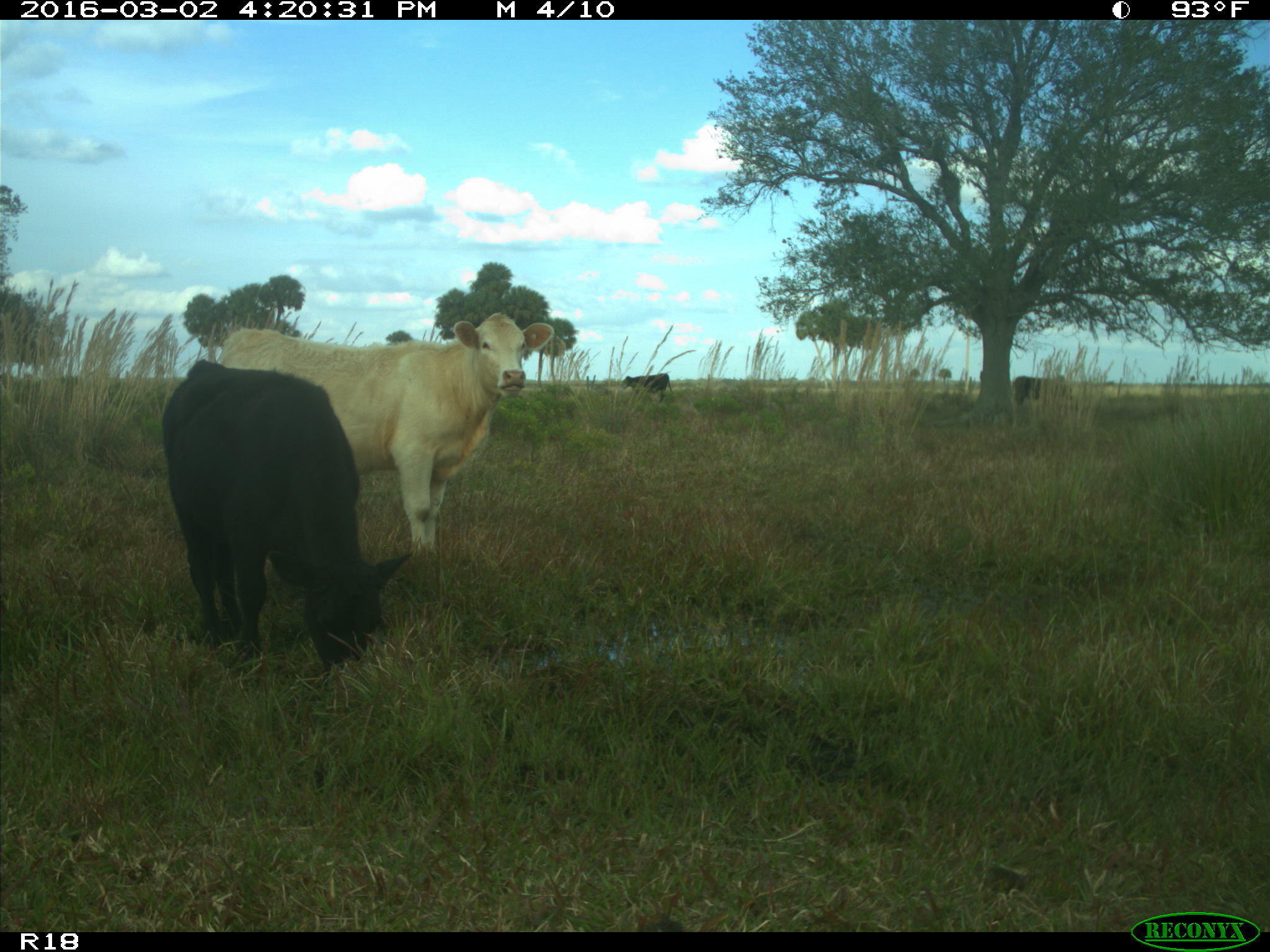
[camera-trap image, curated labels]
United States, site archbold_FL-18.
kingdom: Animalia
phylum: Chordata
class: Mammalia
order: Artiodactyla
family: Bovidae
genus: Bos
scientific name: Bos taurus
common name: domestic cow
Bos taurus (domestic cow).